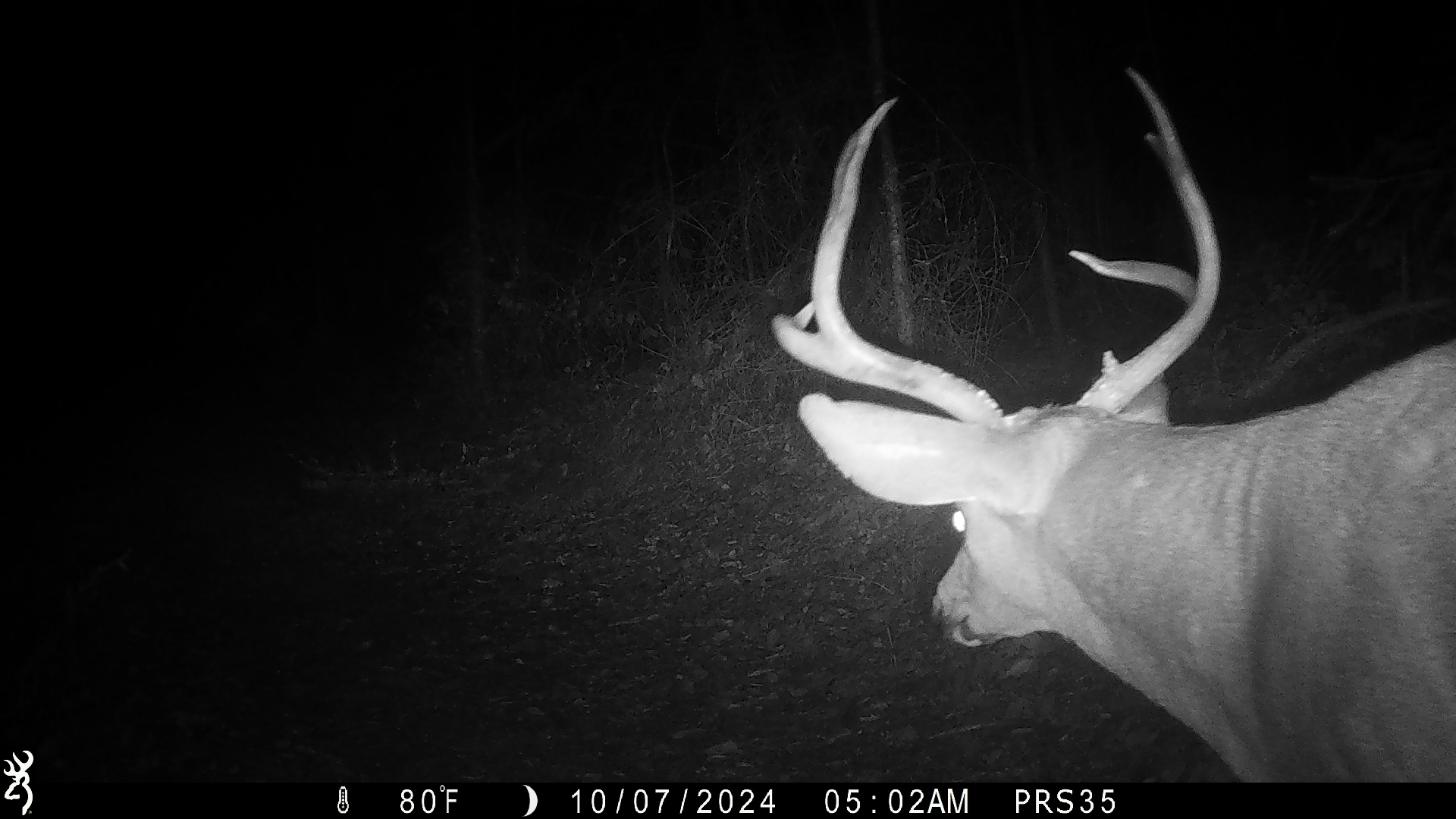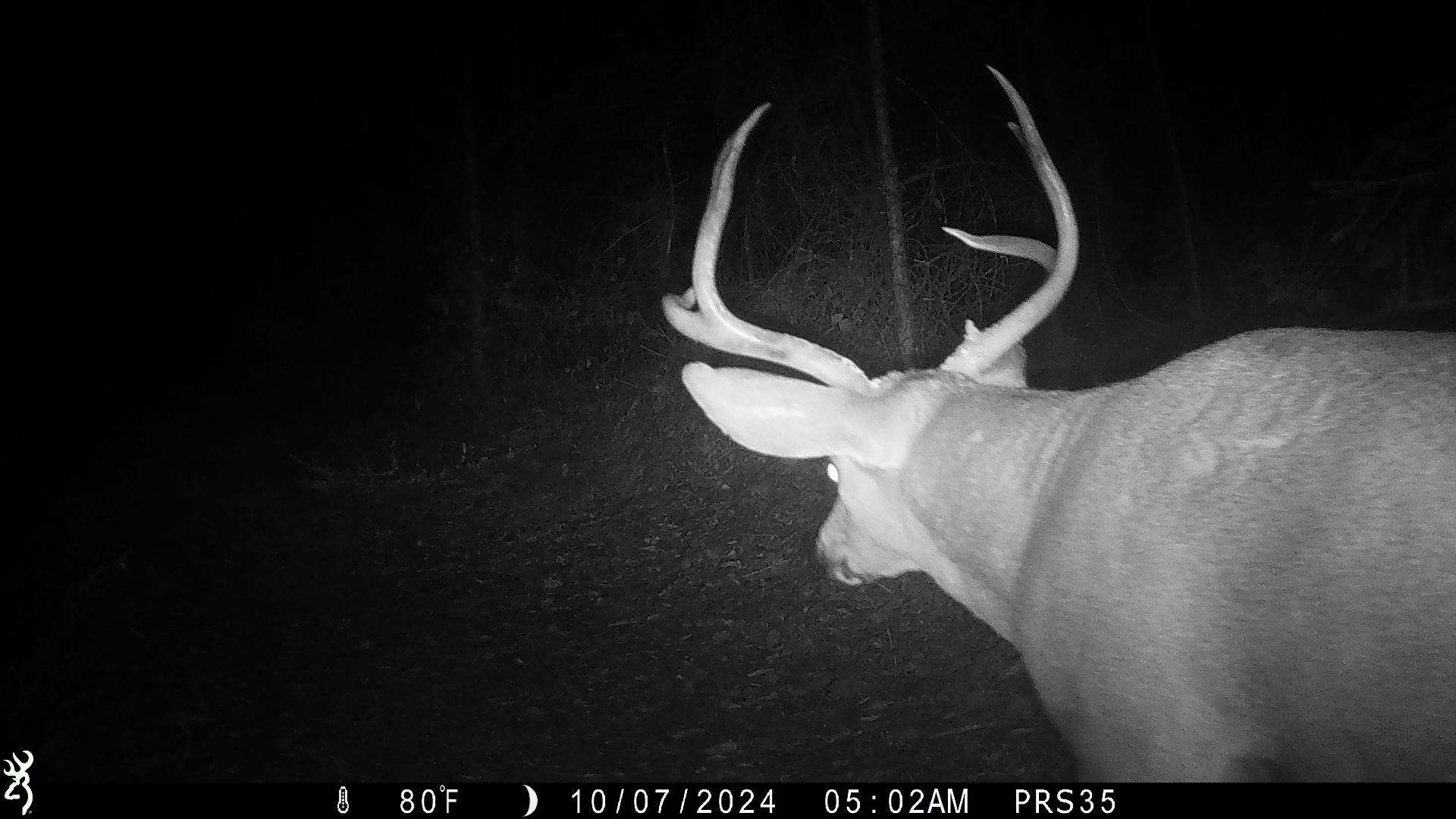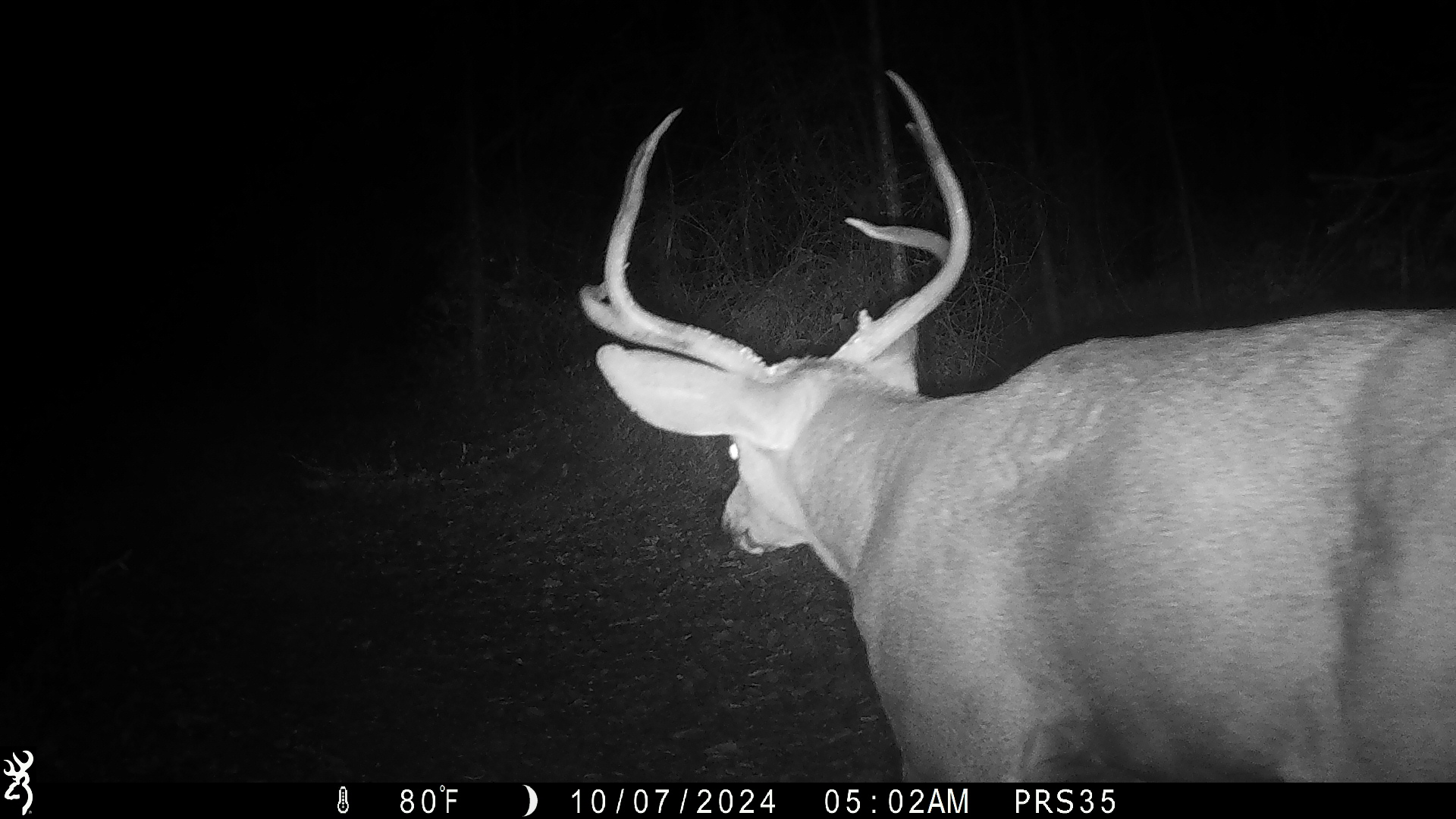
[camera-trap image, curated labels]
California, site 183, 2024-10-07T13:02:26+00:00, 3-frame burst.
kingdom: Animalia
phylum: Chordata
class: Mammalia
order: Artiodactyla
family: Cervidae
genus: Odocoileus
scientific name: Odocoileus hemionus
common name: mule deer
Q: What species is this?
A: Mule deer (Odocoileus hemionus).